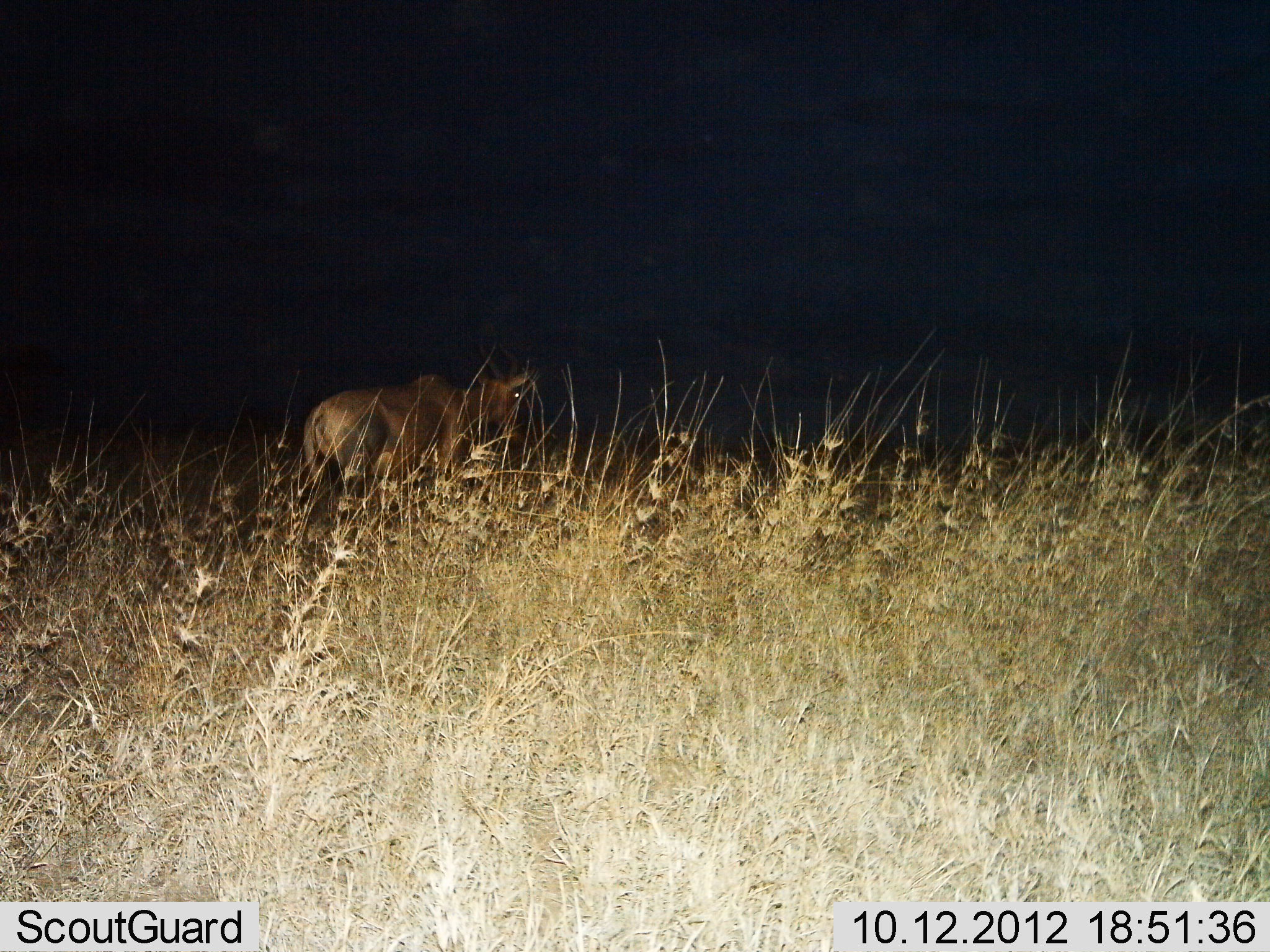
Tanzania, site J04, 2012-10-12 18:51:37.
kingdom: Animalia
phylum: Chordata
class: Mammalia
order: Artiodactyla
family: Bovidae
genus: Damaliscus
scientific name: Damaliscus lunatus jimela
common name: topi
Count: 1.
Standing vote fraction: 50%.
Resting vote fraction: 0%.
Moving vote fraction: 50%.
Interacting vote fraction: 0%.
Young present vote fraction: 0%.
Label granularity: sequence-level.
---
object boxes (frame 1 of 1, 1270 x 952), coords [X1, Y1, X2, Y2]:
animal: [305, 364, 533, 507]